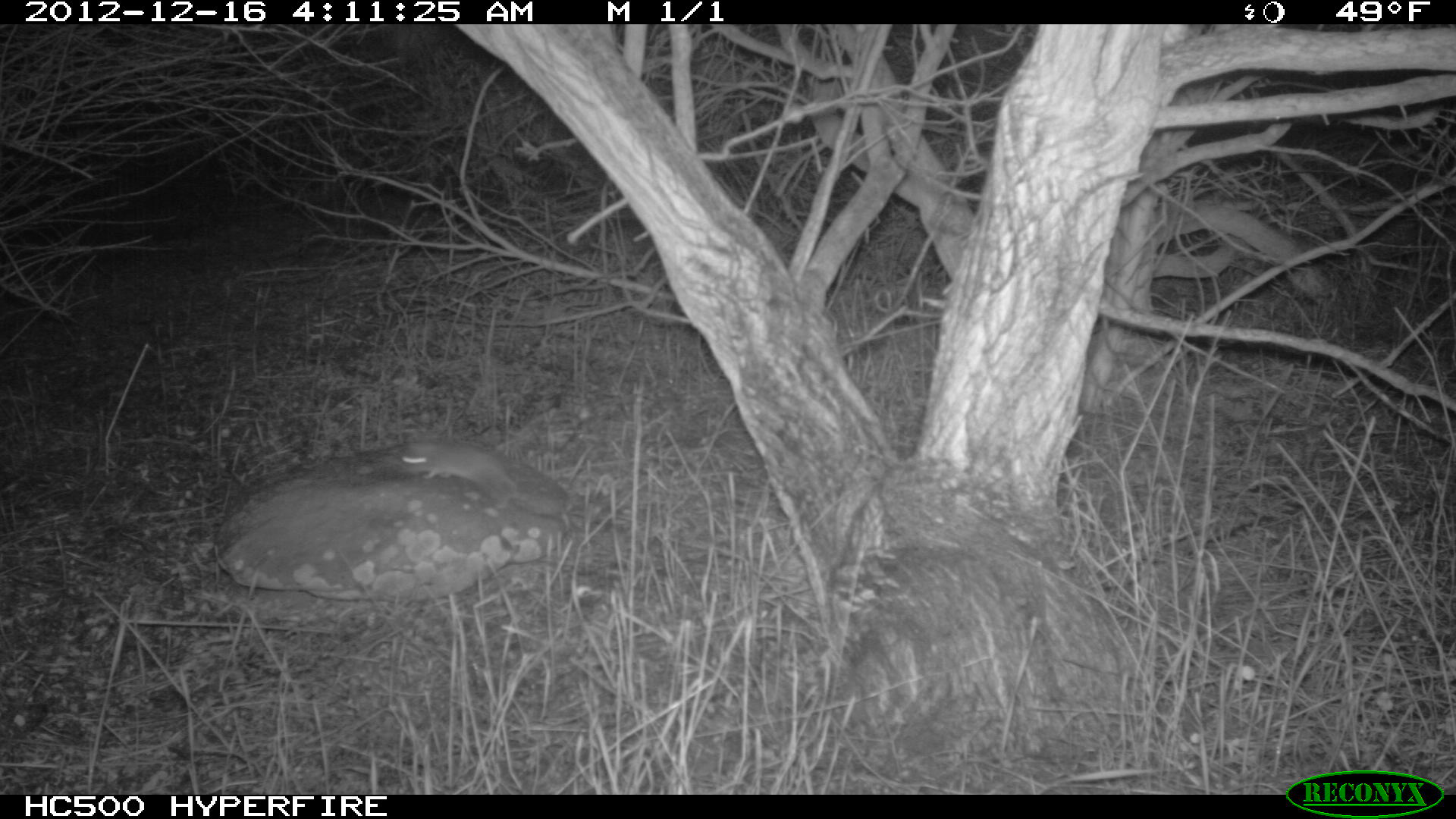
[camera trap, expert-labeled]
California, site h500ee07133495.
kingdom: Animalia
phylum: Chordata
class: Mammalia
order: Rodentia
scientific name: Rodentia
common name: rodent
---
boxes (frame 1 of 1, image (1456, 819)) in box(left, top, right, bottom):
rodent: box(355, 439, 682, 545)